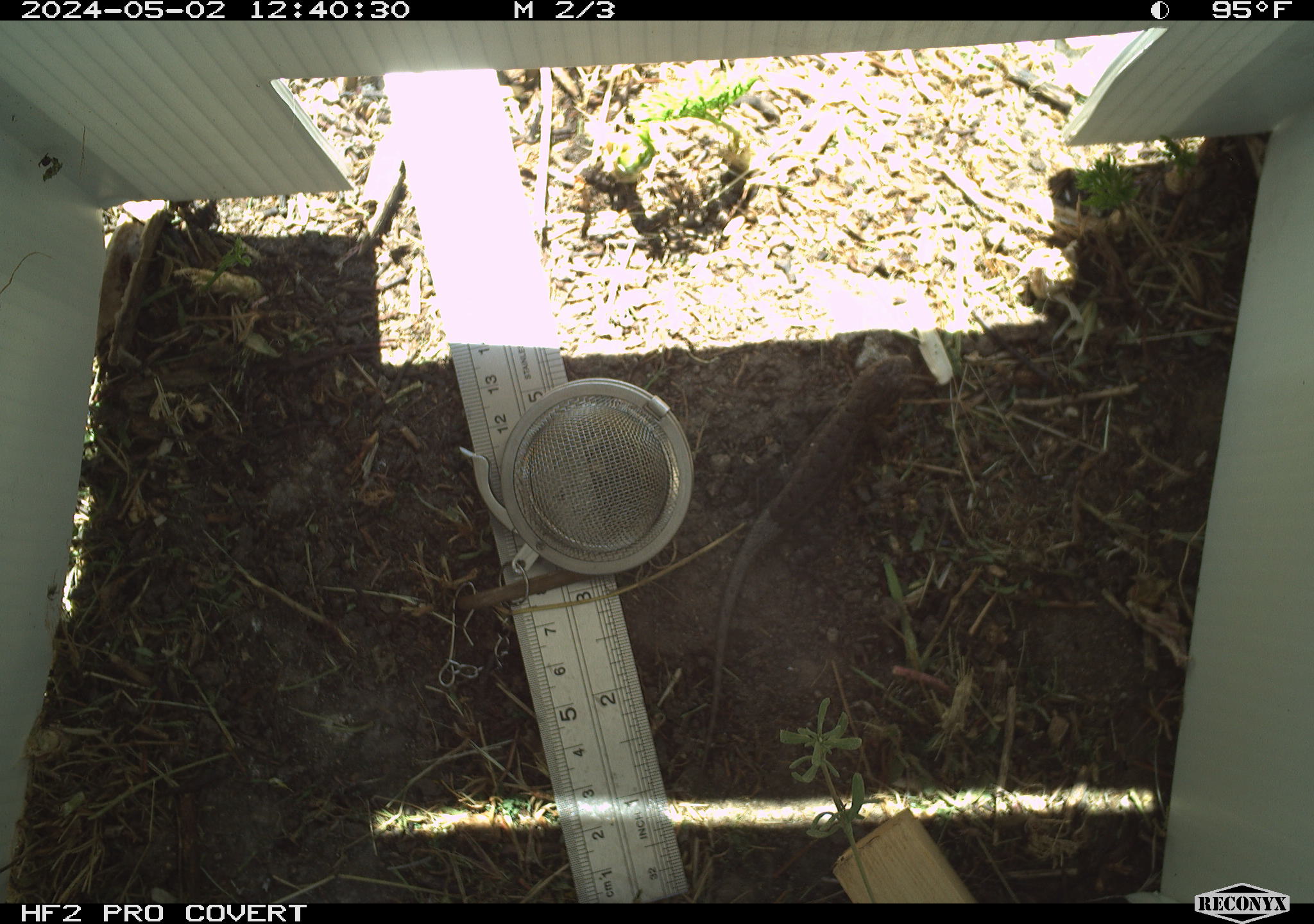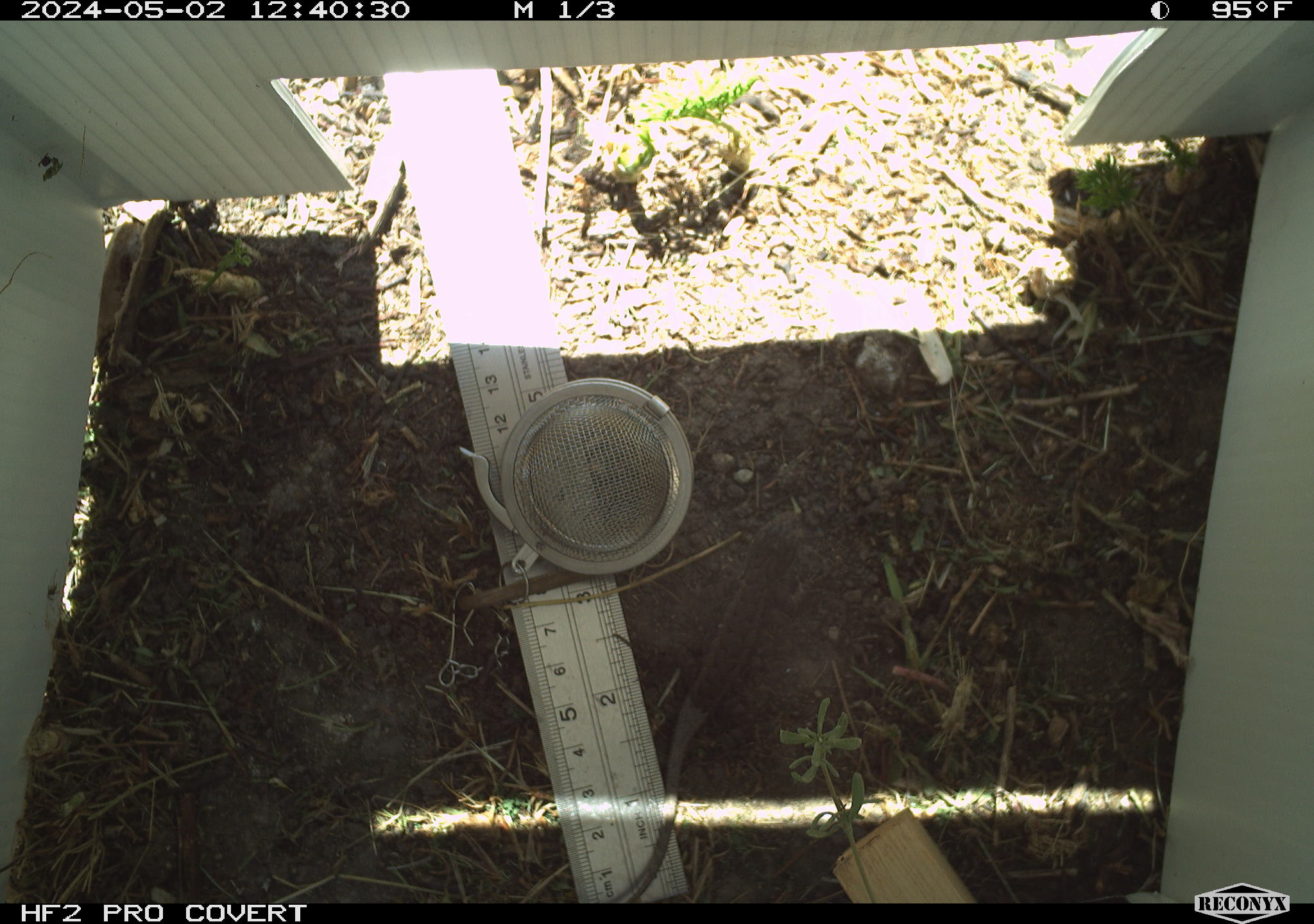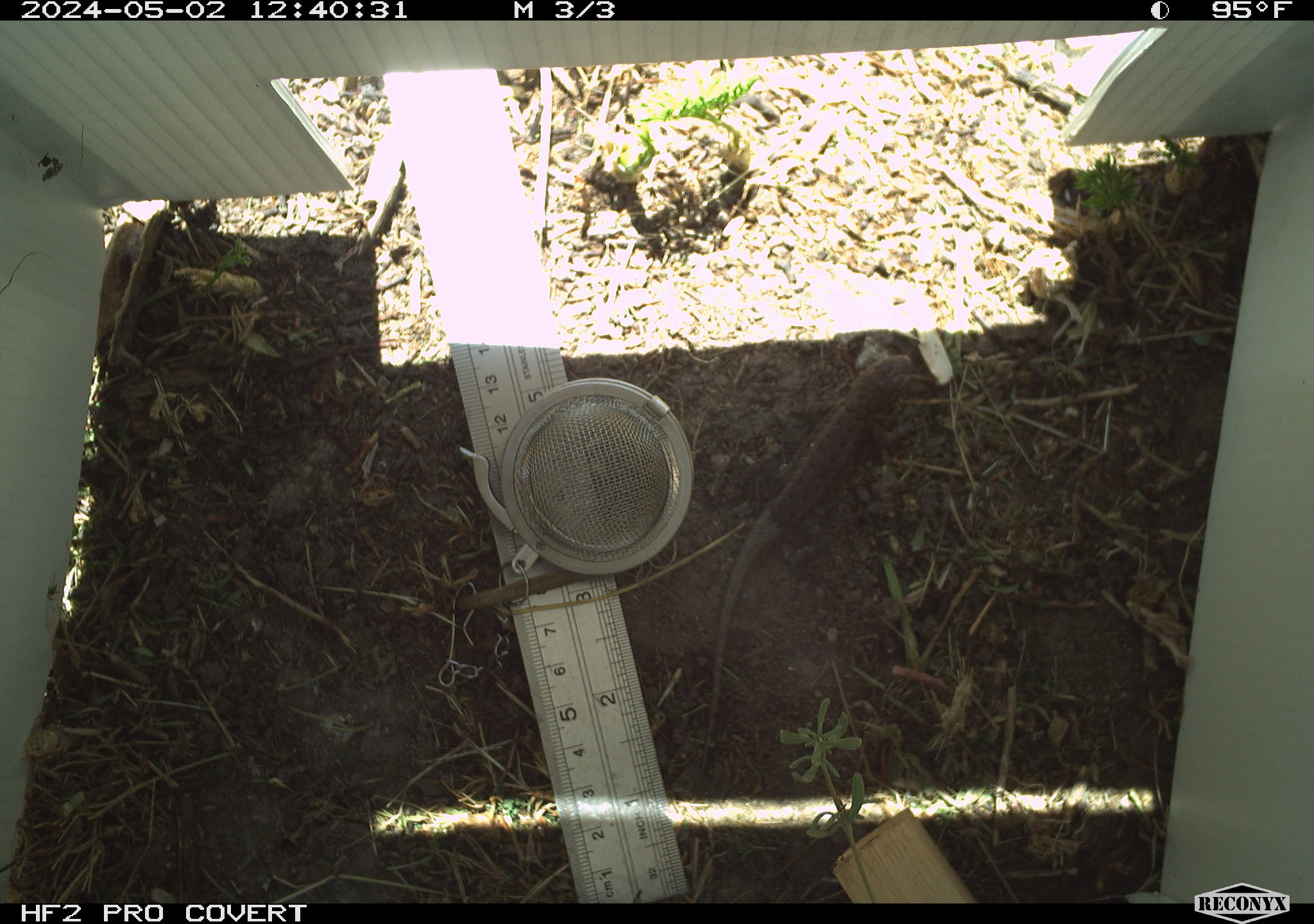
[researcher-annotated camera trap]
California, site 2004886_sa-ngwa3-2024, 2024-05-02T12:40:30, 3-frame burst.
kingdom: Animalia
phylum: Chordata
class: Reptilia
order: Squamata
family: Phrynosomatidae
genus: Sceloporus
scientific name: Sceloporus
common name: spiny lizards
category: sceloporus species